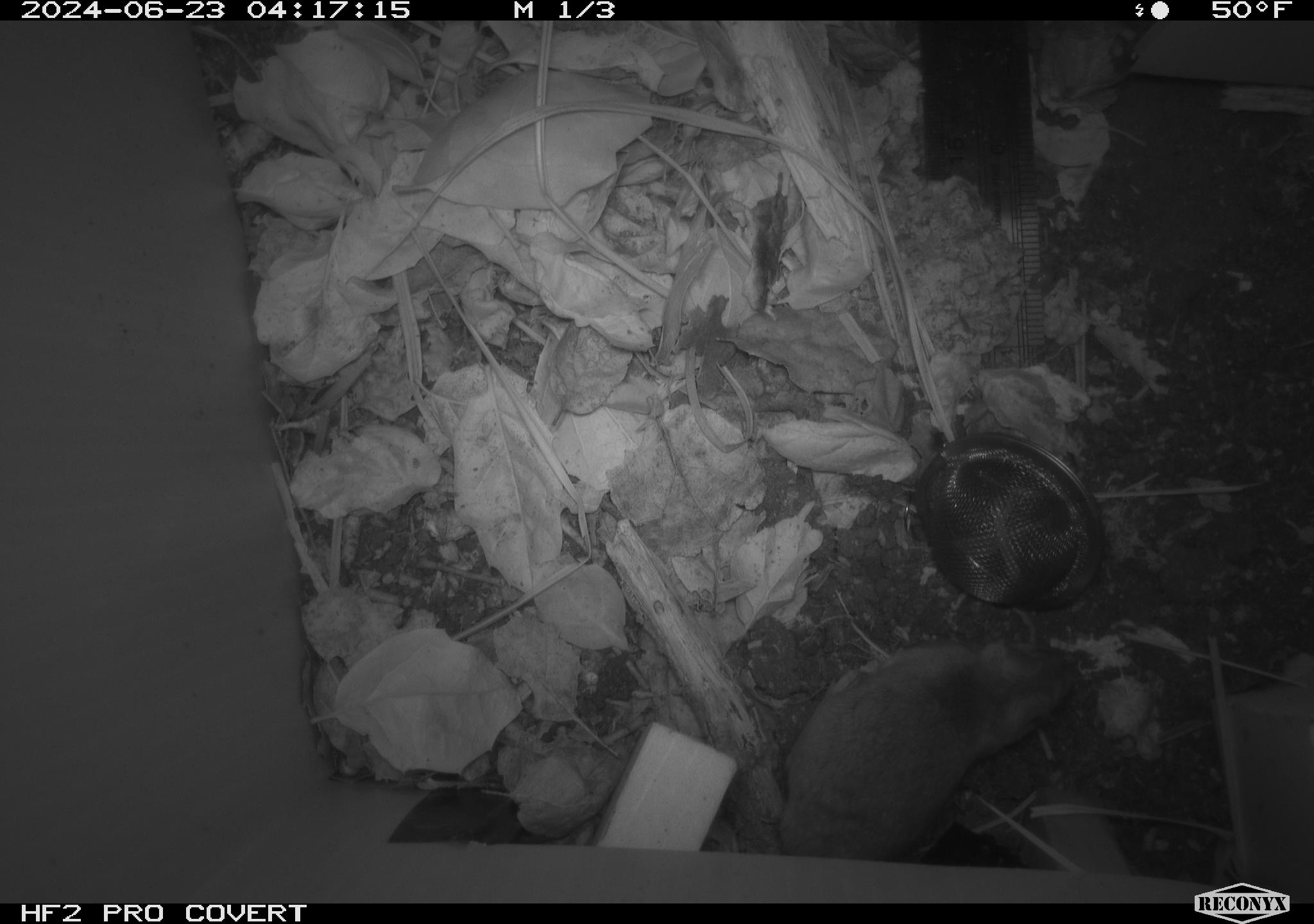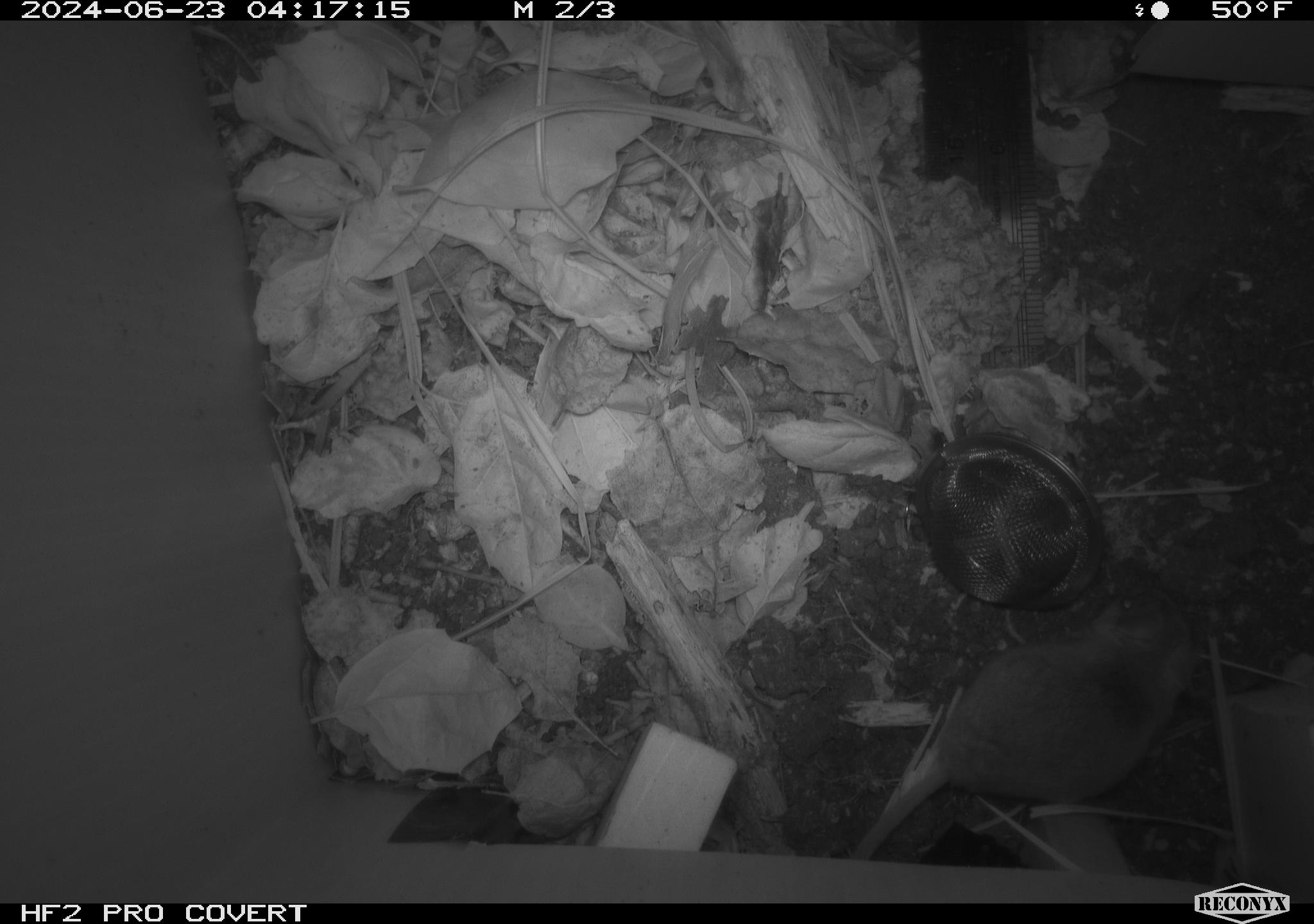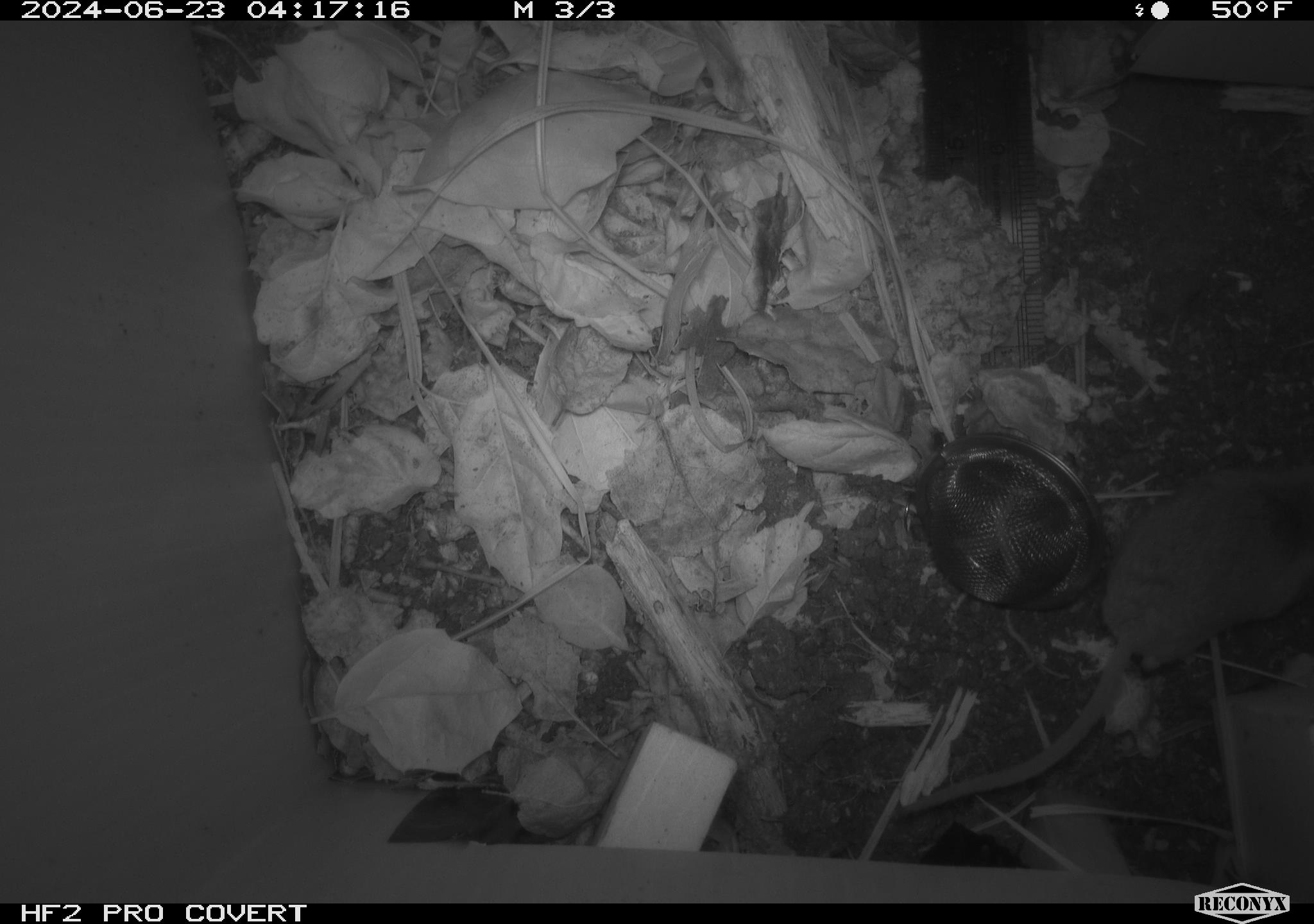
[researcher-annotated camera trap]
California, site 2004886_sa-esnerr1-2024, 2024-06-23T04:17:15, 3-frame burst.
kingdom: Animalia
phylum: Chordata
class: Mammalia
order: Rodentia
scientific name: Rodentia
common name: rodent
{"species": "rodent (Rodentia)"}